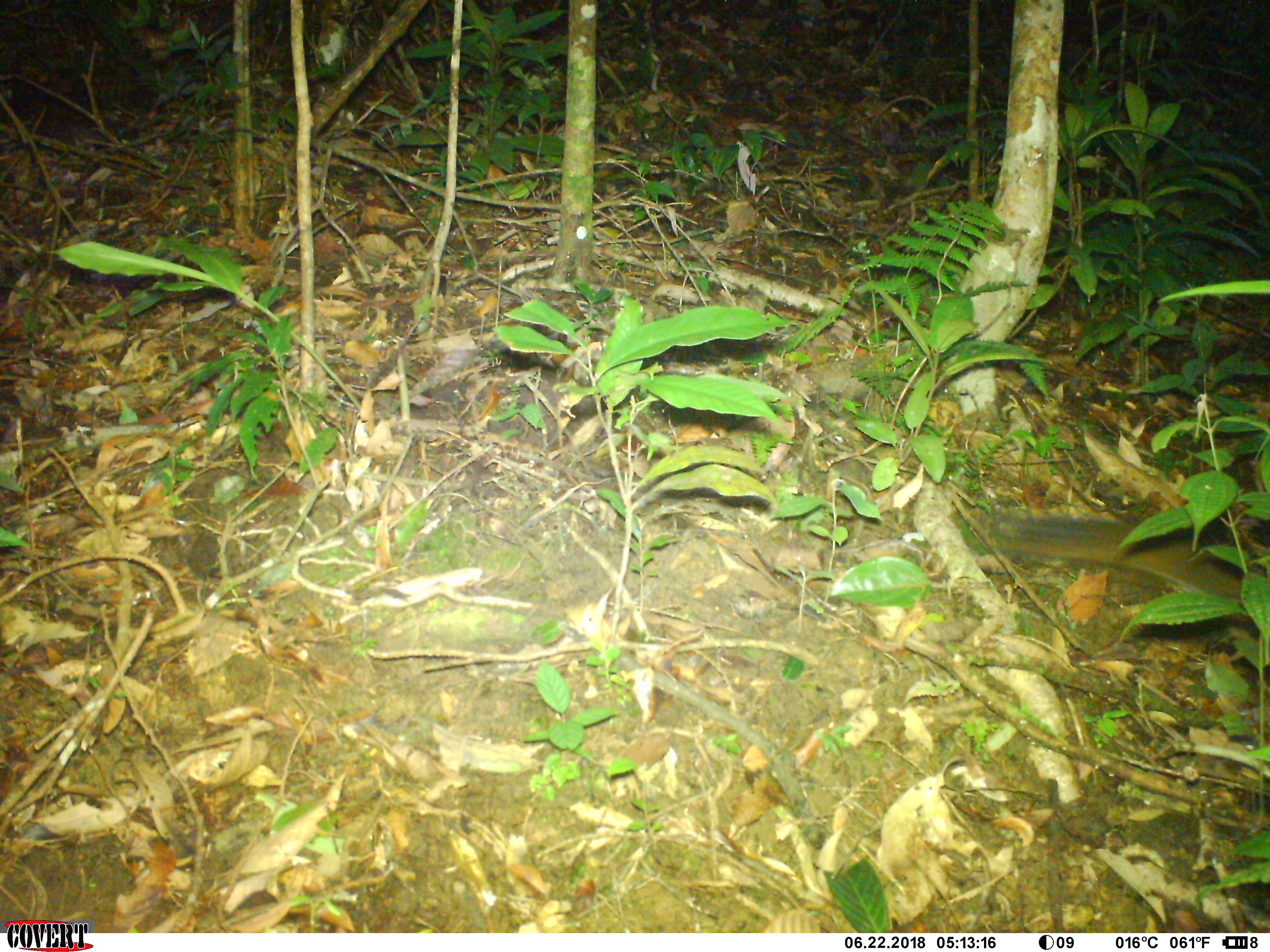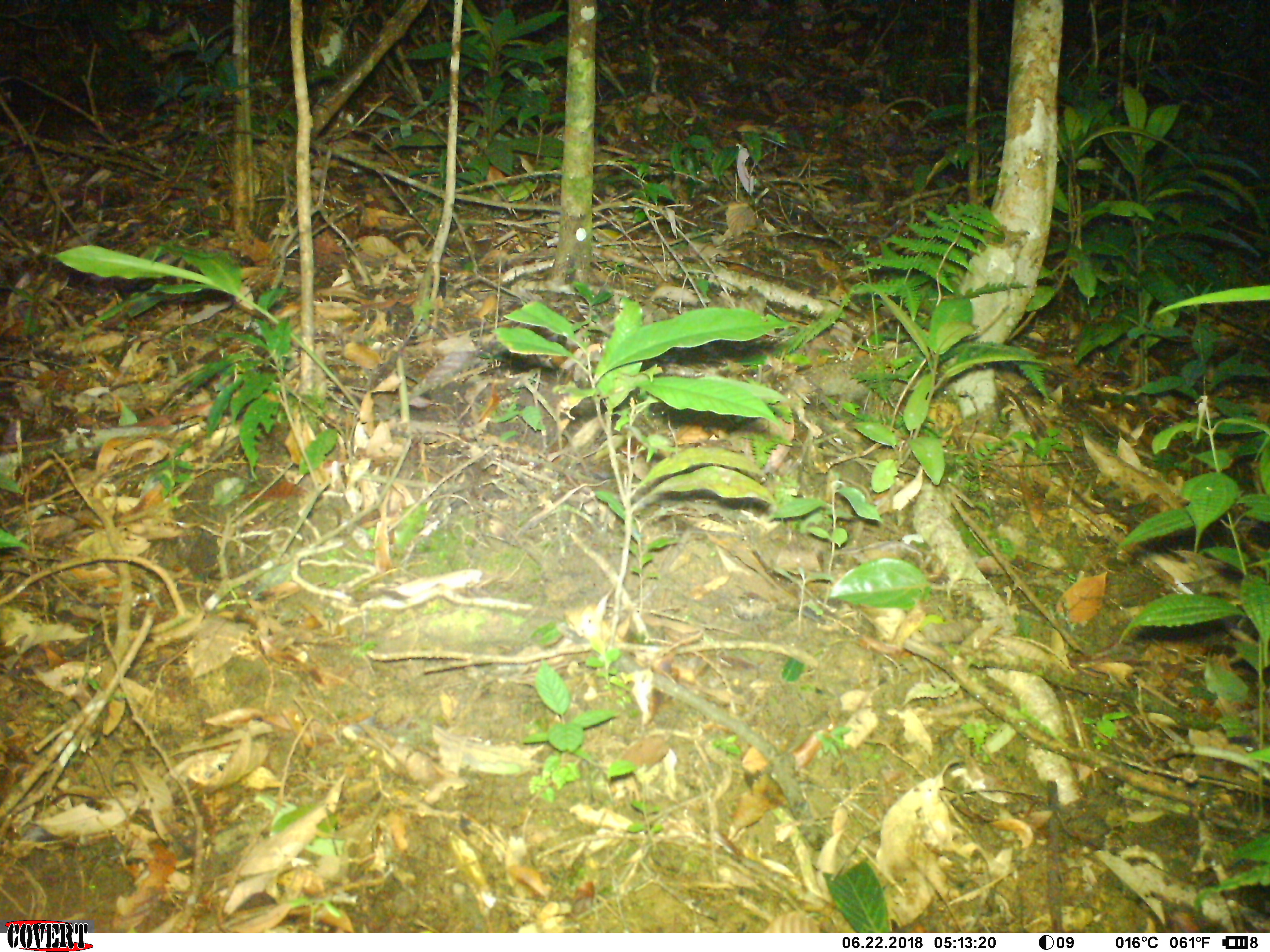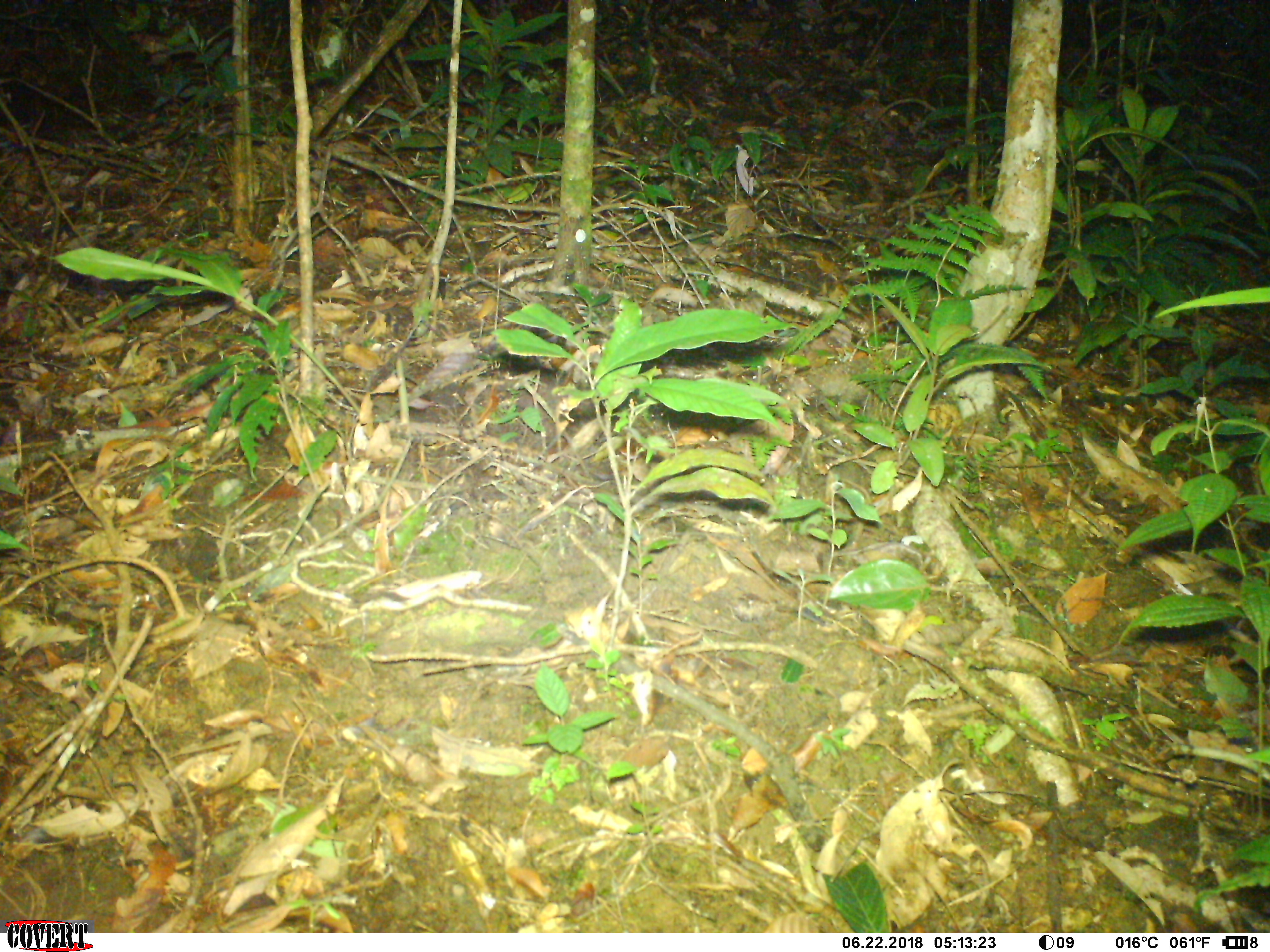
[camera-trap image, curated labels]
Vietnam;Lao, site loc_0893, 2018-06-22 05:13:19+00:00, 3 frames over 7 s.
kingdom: Animalia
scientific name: Animalia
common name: animal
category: unidentified animal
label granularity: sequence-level